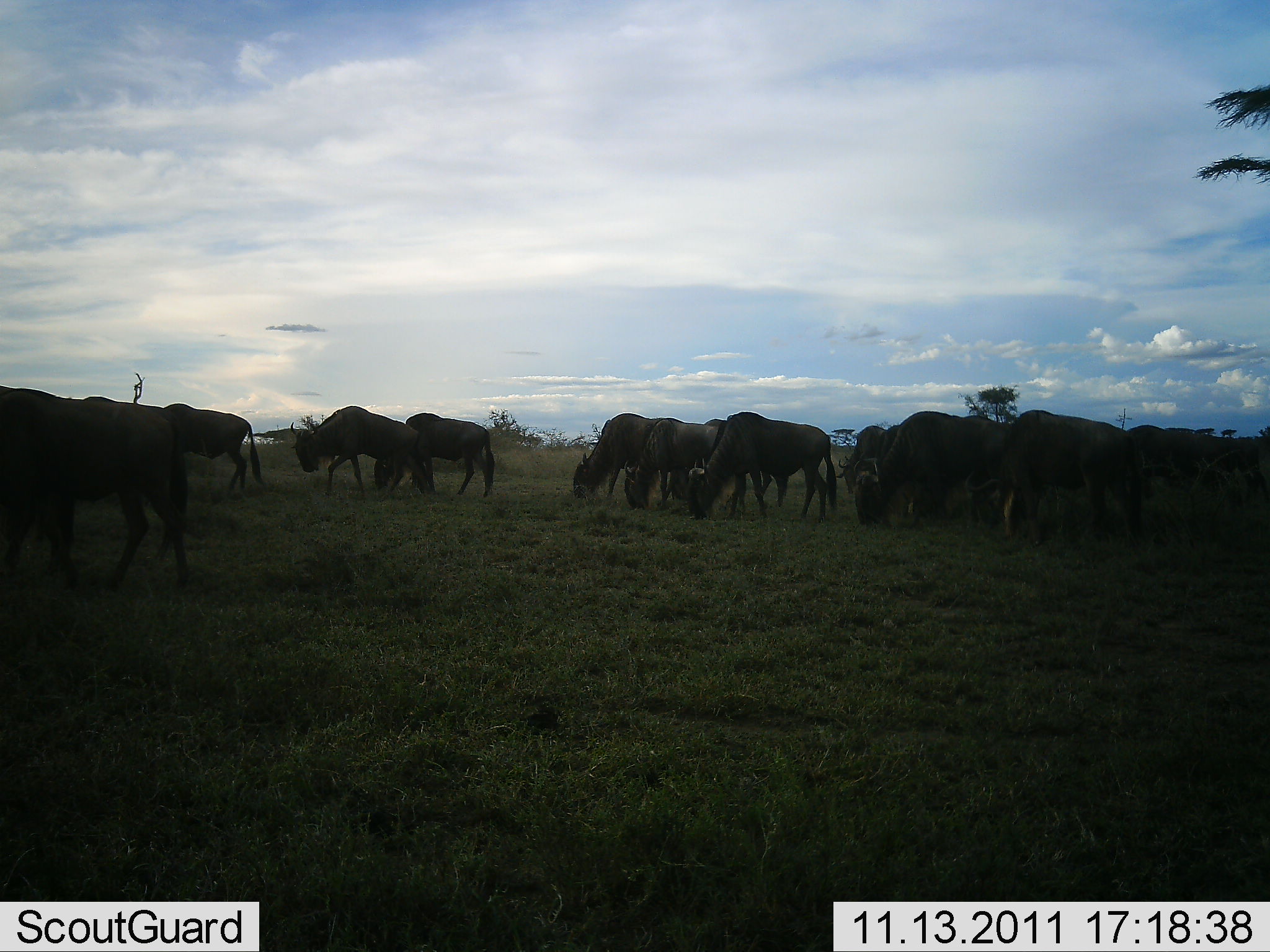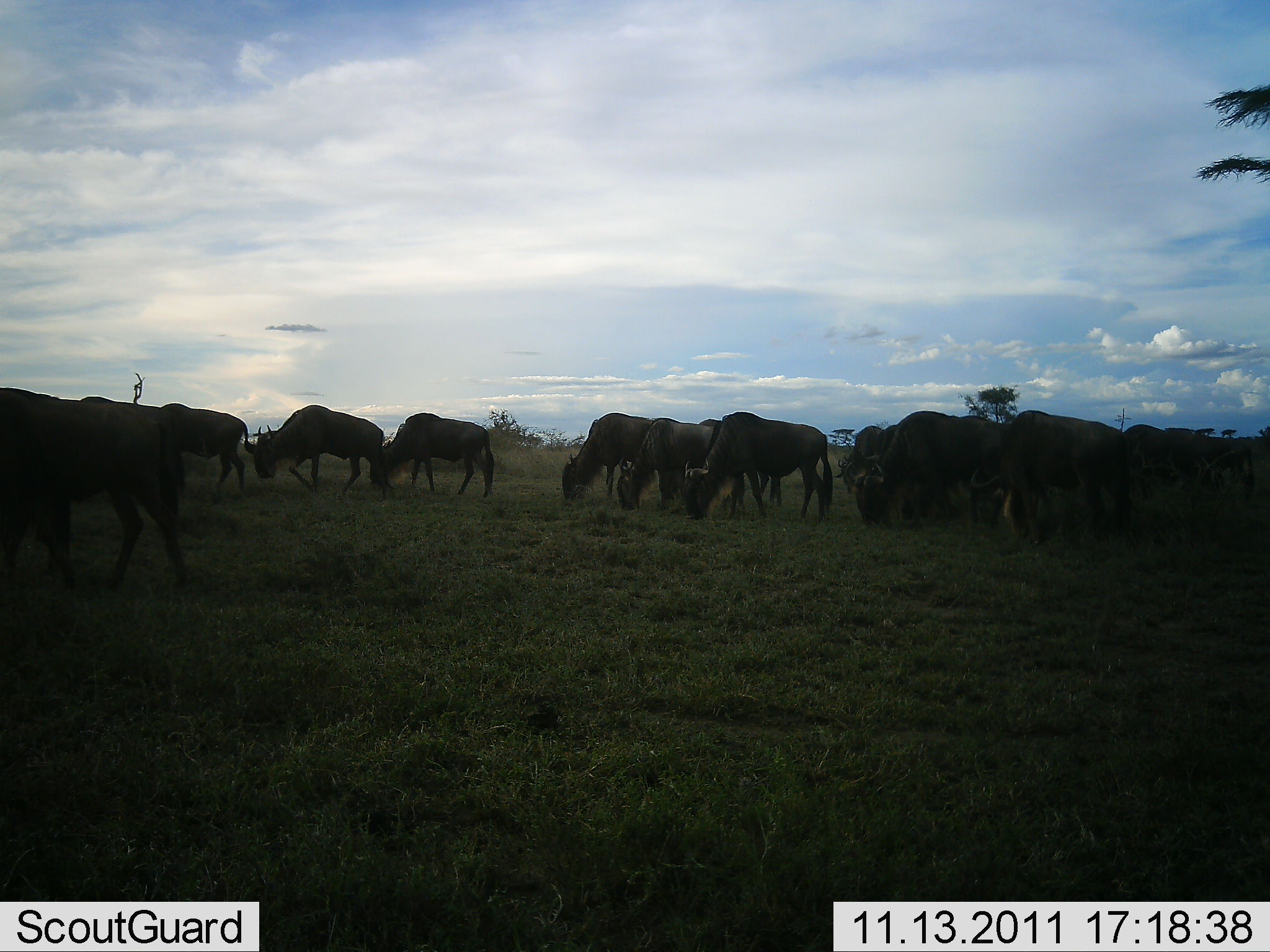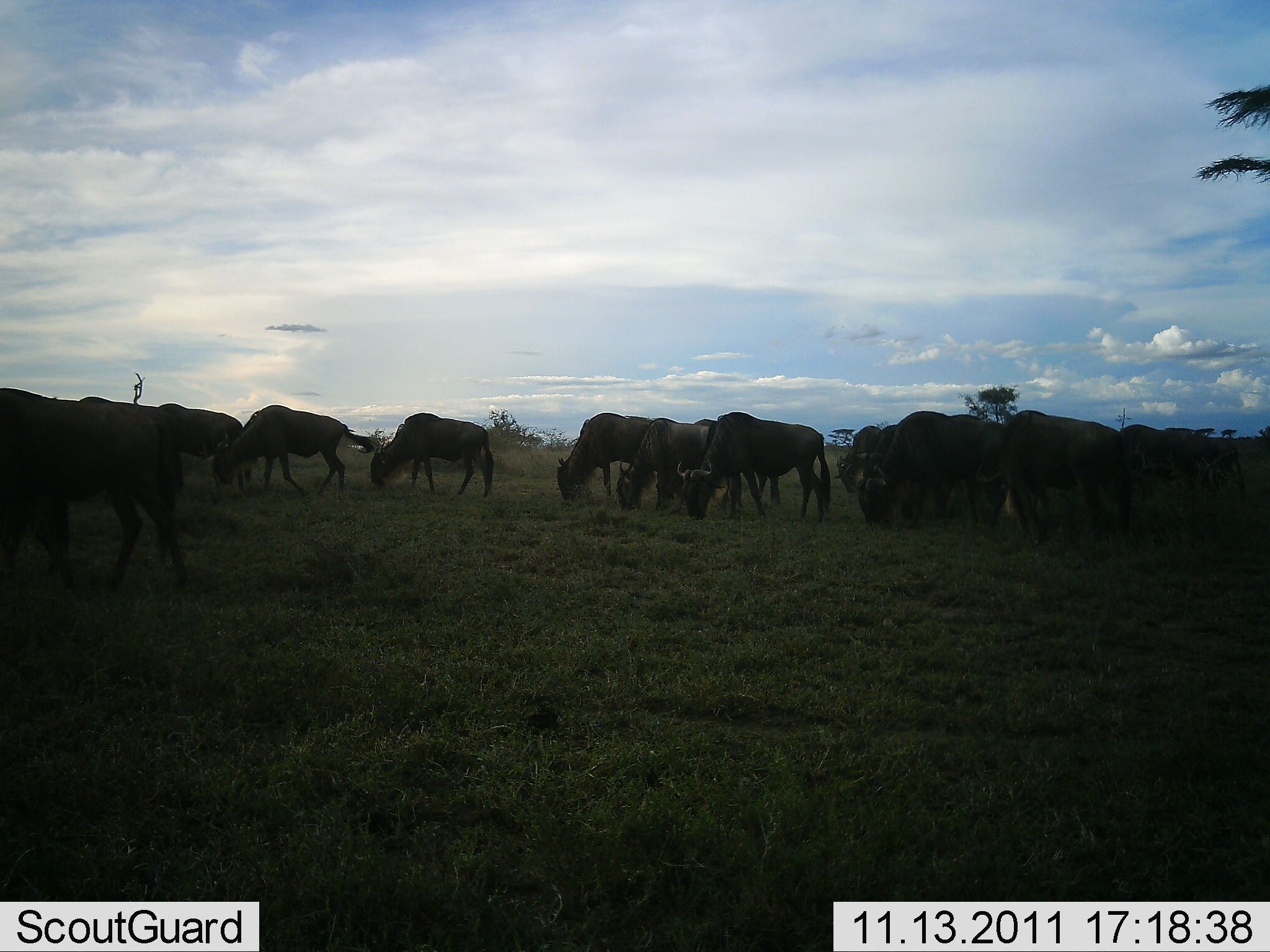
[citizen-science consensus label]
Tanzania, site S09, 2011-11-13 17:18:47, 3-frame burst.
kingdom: Animalia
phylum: Chordata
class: Mammalia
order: Artiodactyla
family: Bovidae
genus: Connochaetes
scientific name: Connochaetes taurinus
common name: blue wildebeest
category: wildebeest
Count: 11-50.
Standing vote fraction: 50%.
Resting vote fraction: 0%.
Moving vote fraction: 69%.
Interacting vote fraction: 0%.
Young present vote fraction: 0%.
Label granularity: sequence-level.